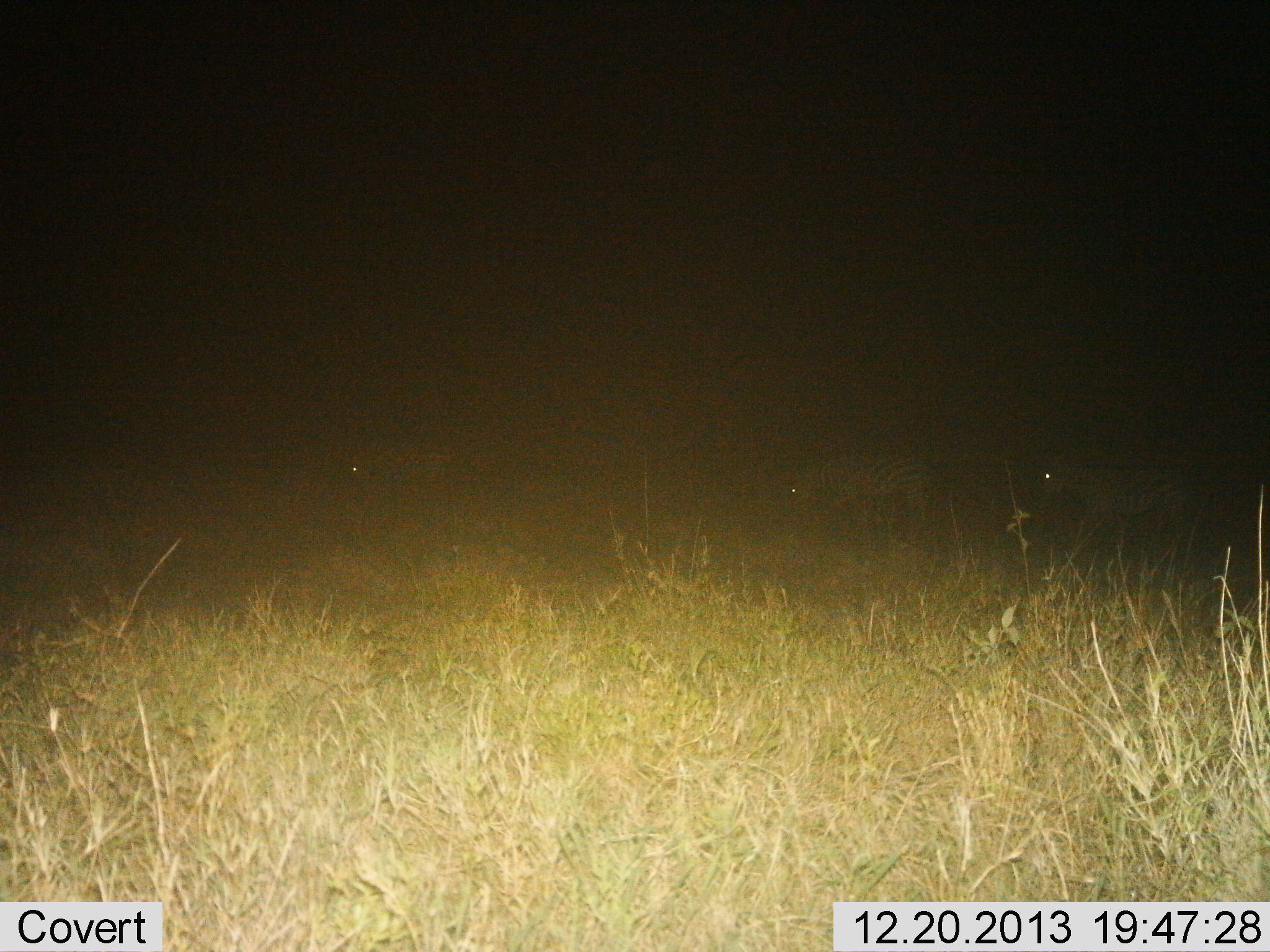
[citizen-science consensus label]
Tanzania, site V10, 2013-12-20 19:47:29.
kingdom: Animalia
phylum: Chordata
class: Mammalia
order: Perissodactyla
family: Equidae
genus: Equus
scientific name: Equus quagga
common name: plains zebra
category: zebra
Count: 3.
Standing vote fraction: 0%.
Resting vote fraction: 0%.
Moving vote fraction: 86%.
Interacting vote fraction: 0%.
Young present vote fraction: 0%.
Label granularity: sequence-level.